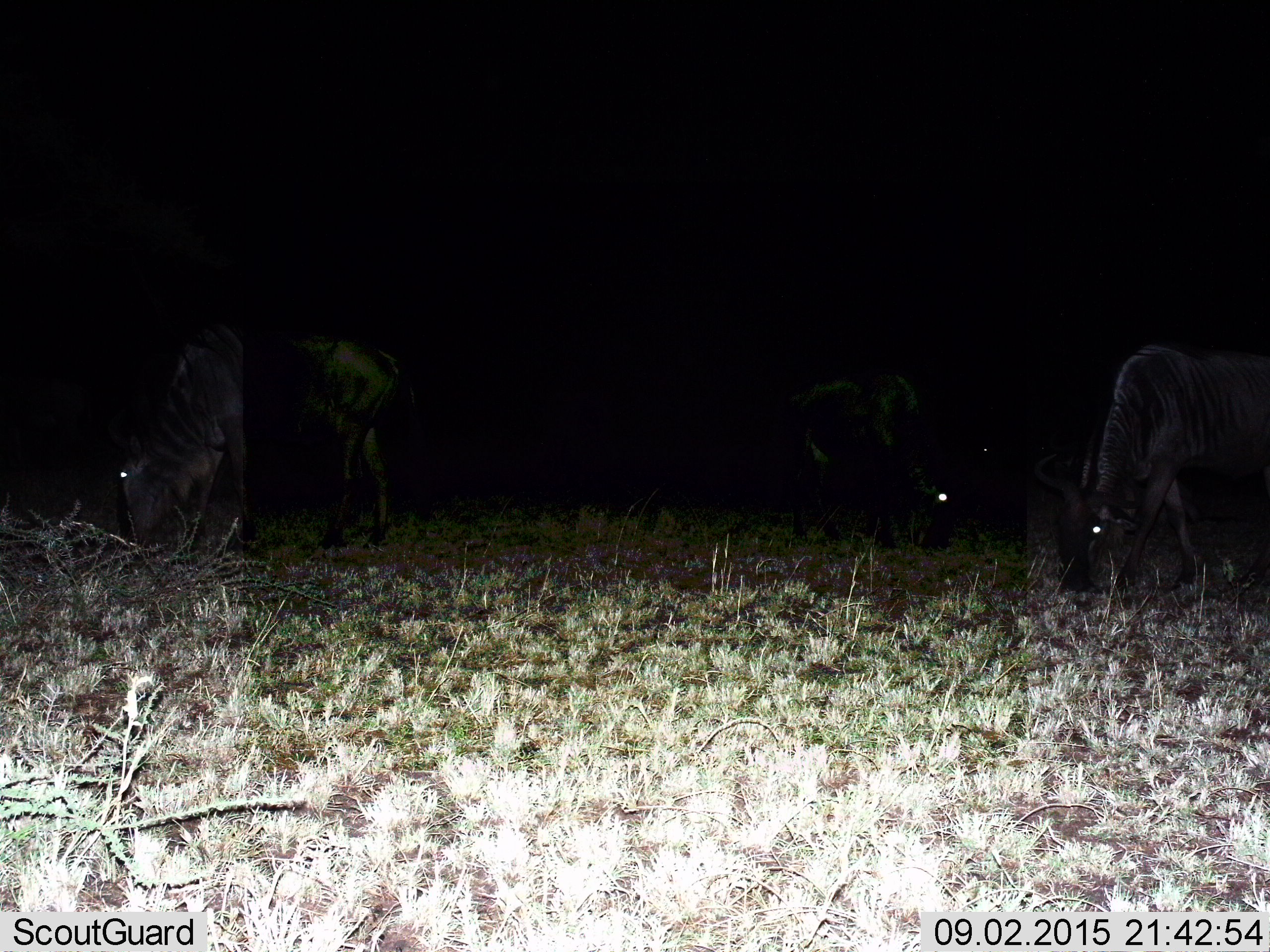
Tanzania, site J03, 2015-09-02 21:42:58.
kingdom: Animalia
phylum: Chordata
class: Mammalia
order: Artiodactyla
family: Bovidae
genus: Connochaetes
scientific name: Connochaetes taurinus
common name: blue wildebeest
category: wildebeest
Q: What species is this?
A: Wildebeest (blue wildebeest) (Connochaetes taurinus).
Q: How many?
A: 4.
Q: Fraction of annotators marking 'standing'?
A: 10%.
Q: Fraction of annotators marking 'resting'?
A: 0%.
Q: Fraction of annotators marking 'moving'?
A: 0%.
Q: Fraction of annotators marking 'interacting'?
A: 0%.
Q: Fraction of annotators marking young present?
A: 0%.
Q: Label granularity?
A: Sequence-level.